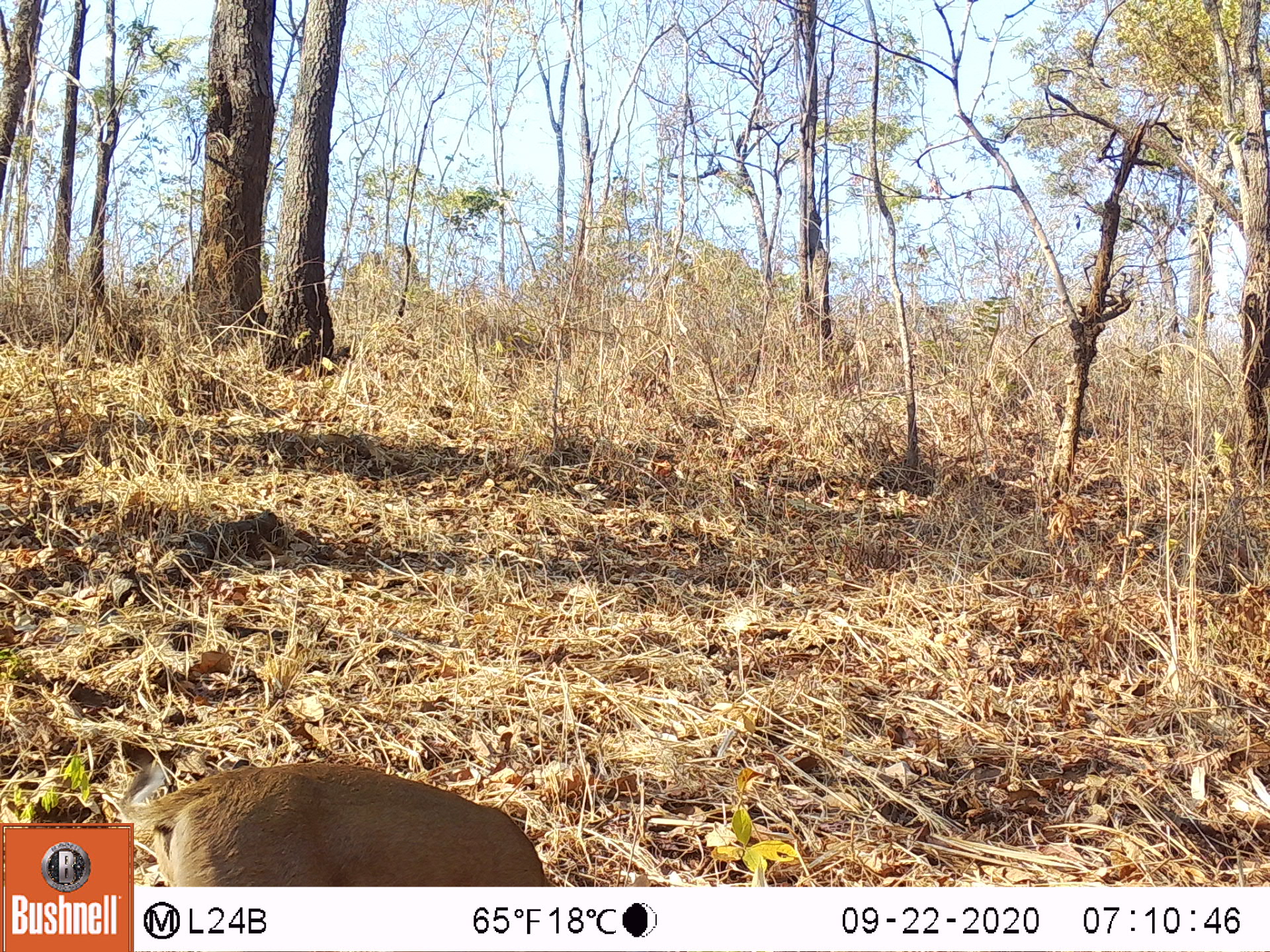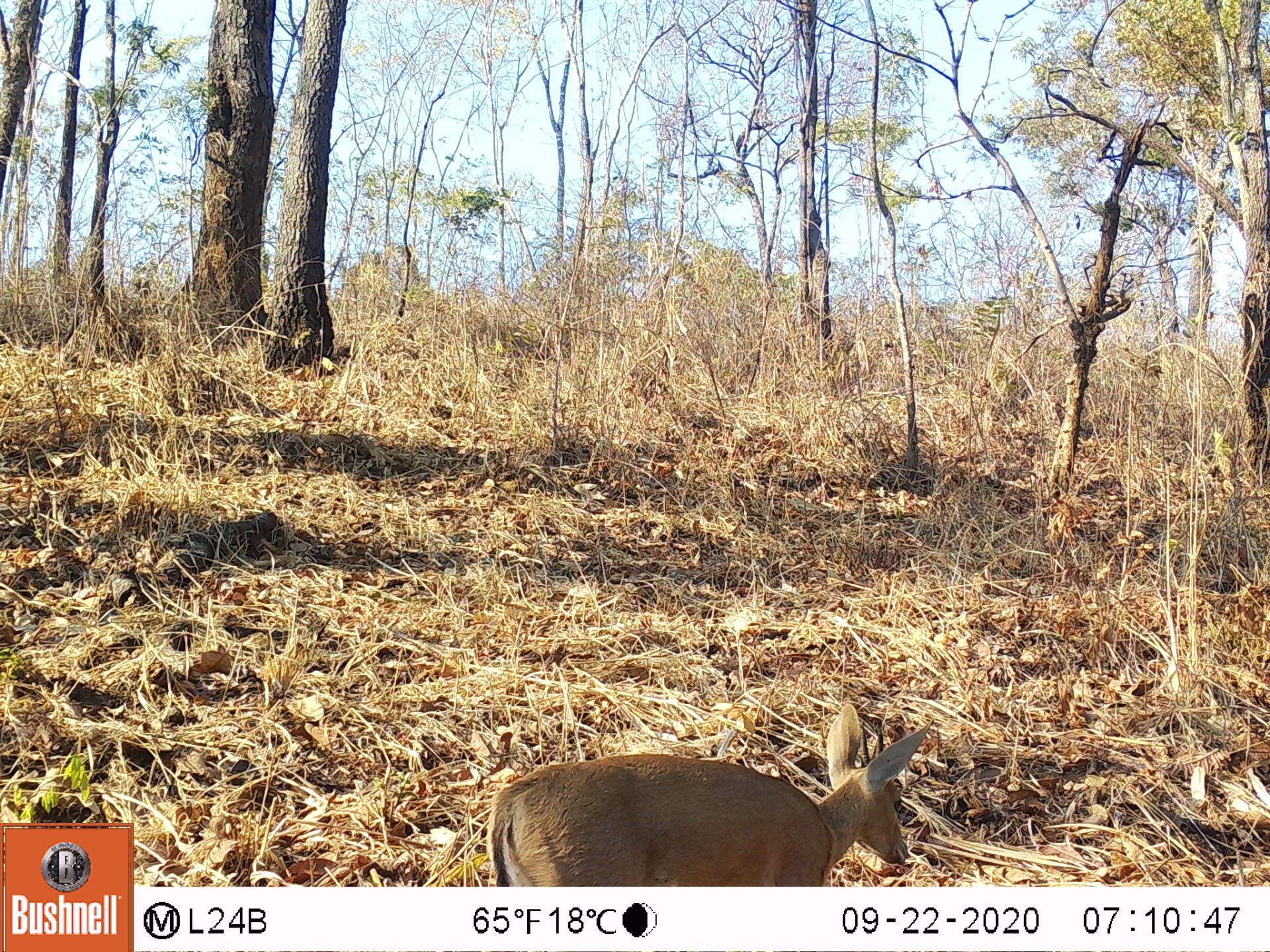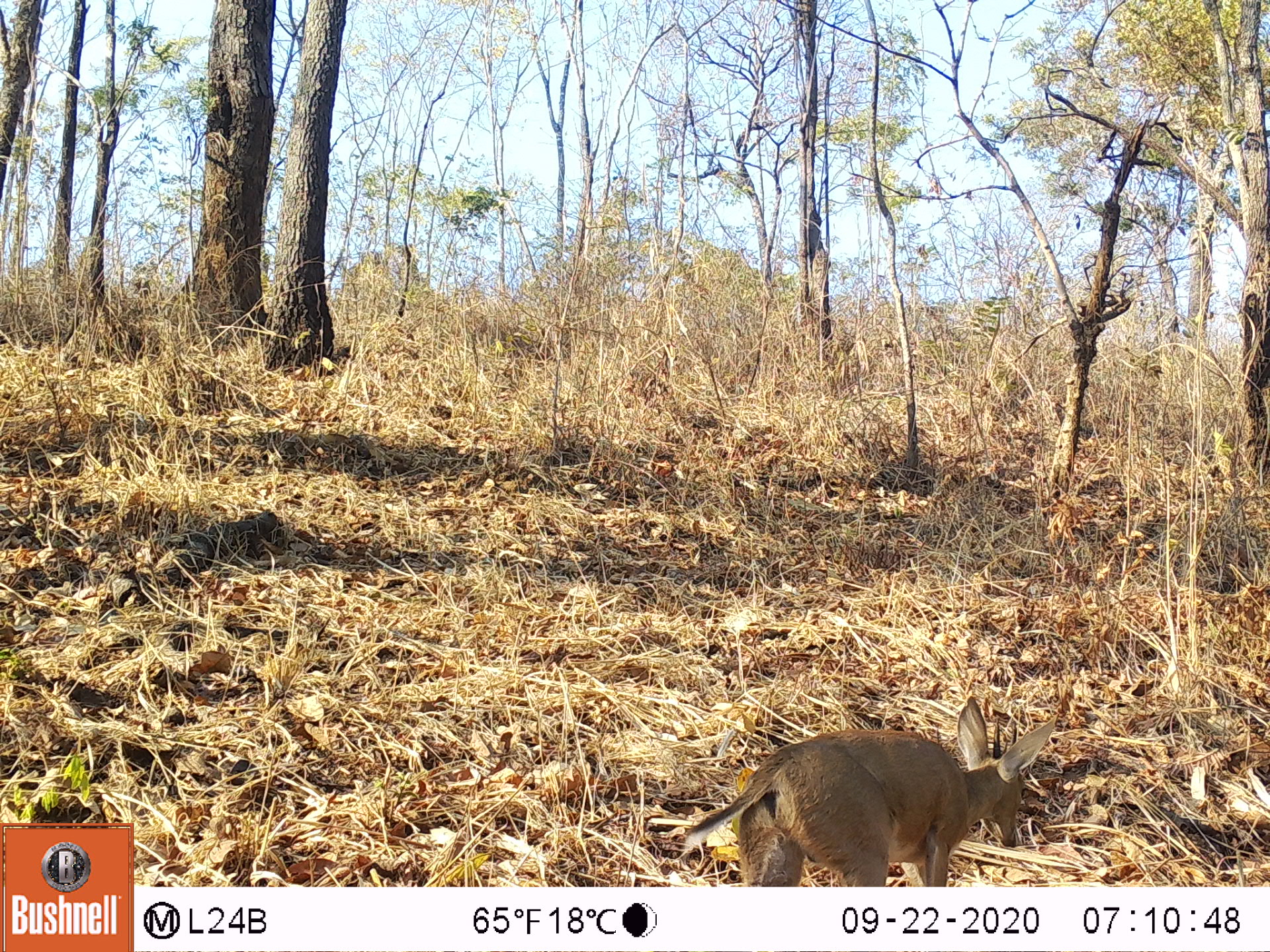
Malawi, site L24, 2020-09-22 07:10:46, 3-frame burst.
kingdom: Animalia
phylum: Chordata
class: Mammalia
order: Artiodactyla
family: Bovidae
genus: Sylvicapra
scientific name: Sylvicapra grimmia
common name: common duiker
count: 1